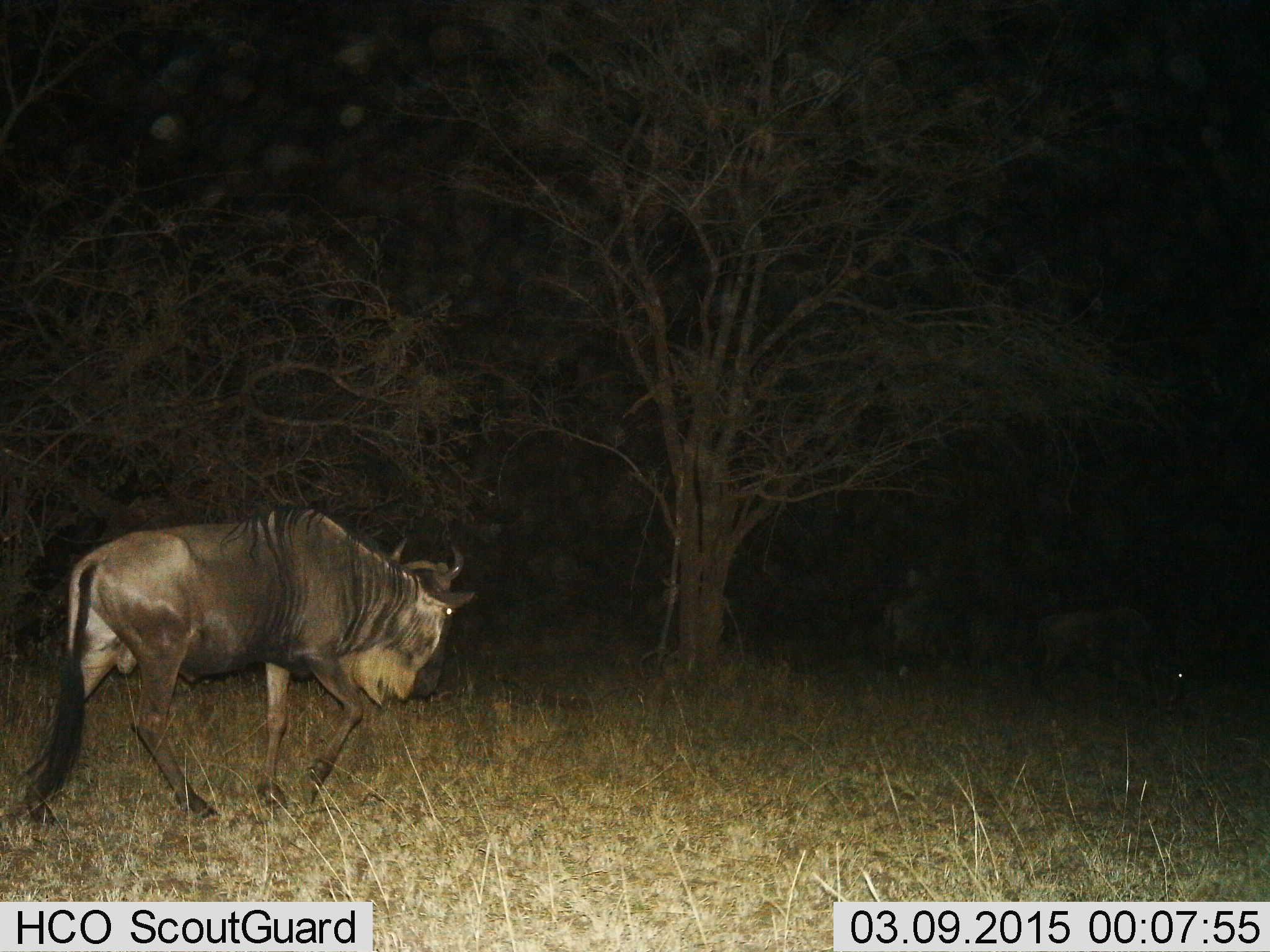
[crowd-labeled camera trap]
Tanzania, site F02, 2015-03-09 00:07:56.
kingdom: Animalia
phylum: Chordata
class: Mammalia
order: Artiodactyla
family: Bovidae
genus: Connochaetes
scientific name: Connochaetes taurinus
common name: blue wildebeest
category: wildebeest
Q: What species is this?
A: Wildebeest (blue wildebeest) (Connochaetes taurinus).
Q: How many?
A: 1.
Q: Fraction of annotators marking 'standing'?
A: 10%.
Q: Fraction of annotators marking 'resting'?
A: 0%.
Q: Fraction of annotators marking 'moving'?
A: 100%.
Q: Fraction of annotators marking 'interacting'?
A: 0%.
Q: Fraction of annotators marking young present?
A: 0%.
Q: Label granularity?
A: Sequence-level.